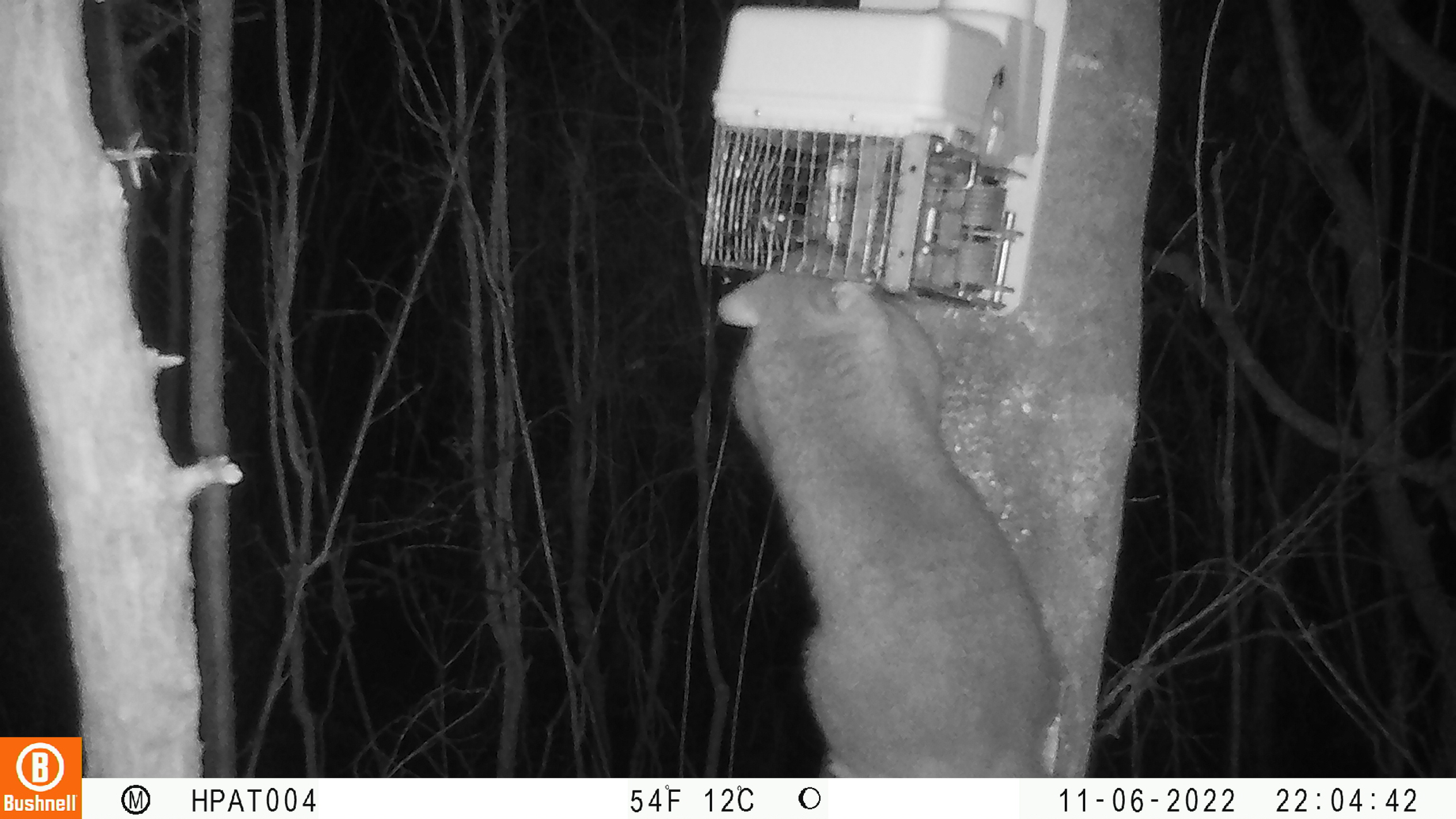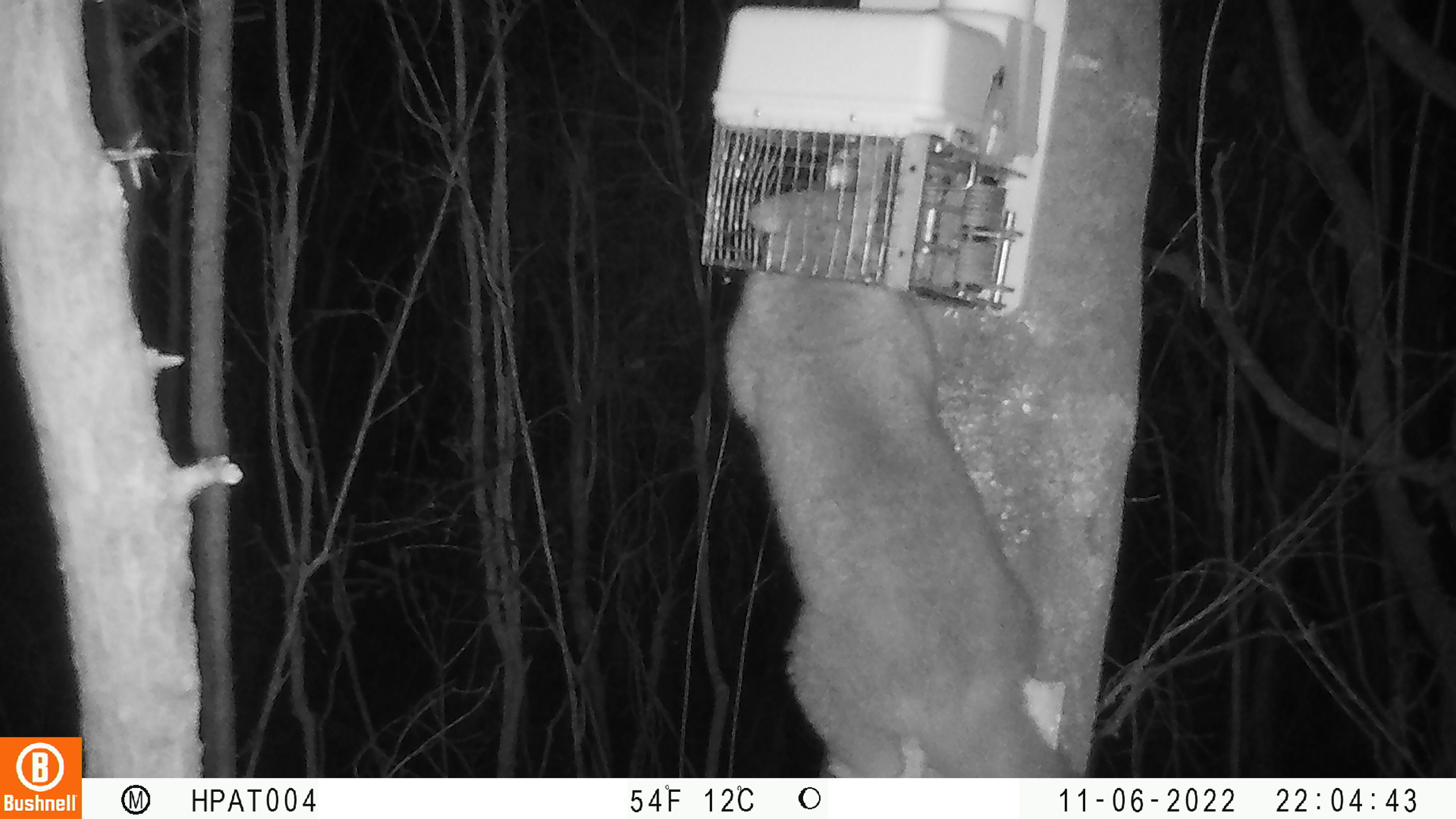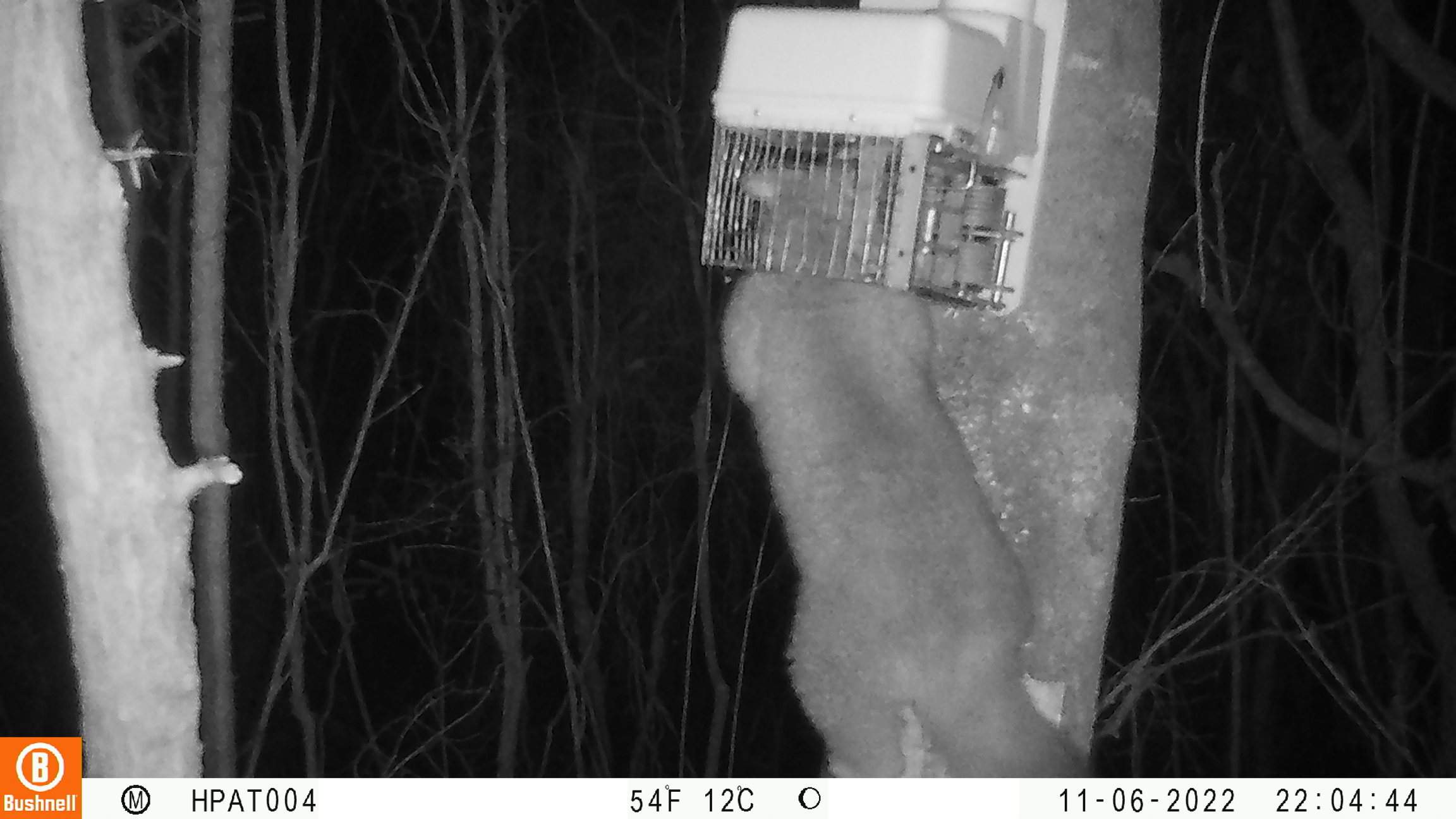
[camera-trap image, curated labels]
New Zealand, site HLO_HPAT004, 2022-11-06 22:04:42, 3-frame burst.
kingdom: Animalia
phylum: Chordata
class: Mammalia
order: Diprotodontia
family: Phalangeridae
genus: Trichosurus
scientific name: Trichosurus vulpecula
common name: common brushtail possum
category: possum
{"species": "possum (common brushtail possum) (Trichosurus vulpecula)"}